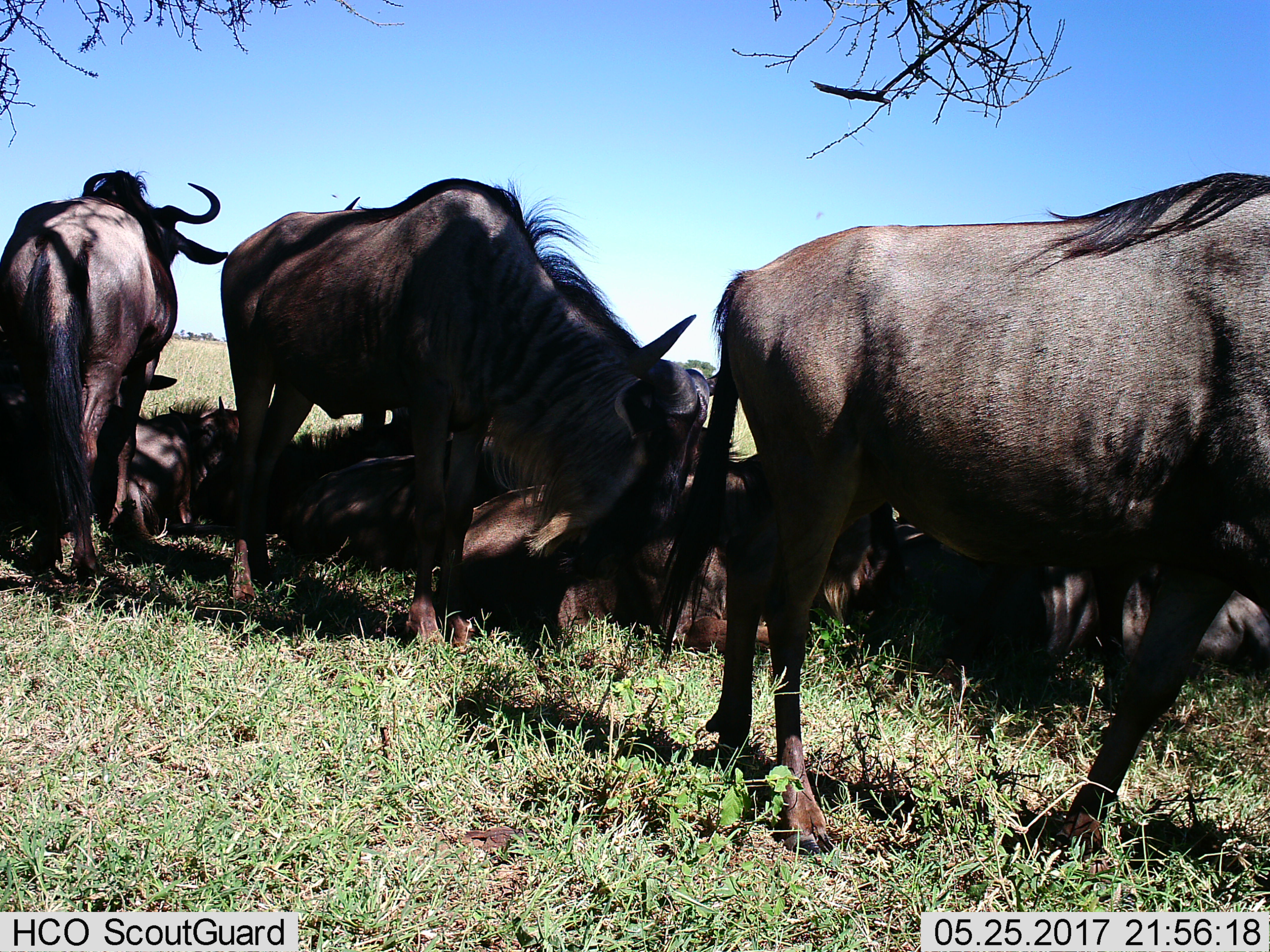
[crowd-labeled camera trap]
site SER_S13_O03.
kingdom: Animalia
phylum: Chordata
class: Mammalia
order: Artiodactyla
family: Bovidae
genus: Connochaetes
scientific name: Connochaetes taurinus taurinus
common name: blue wildebeest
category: wildebeestblue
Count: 8.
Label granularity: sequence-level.